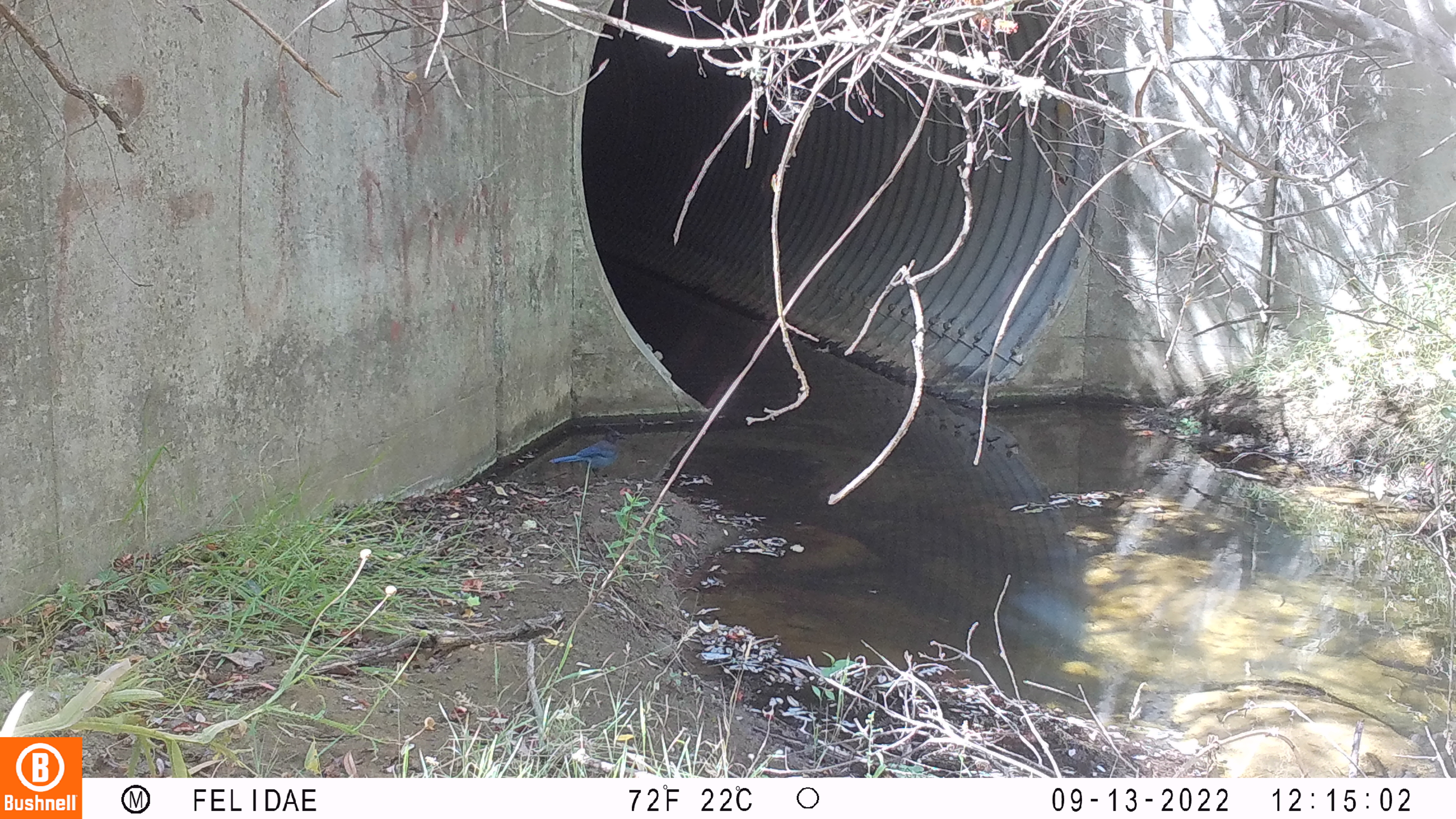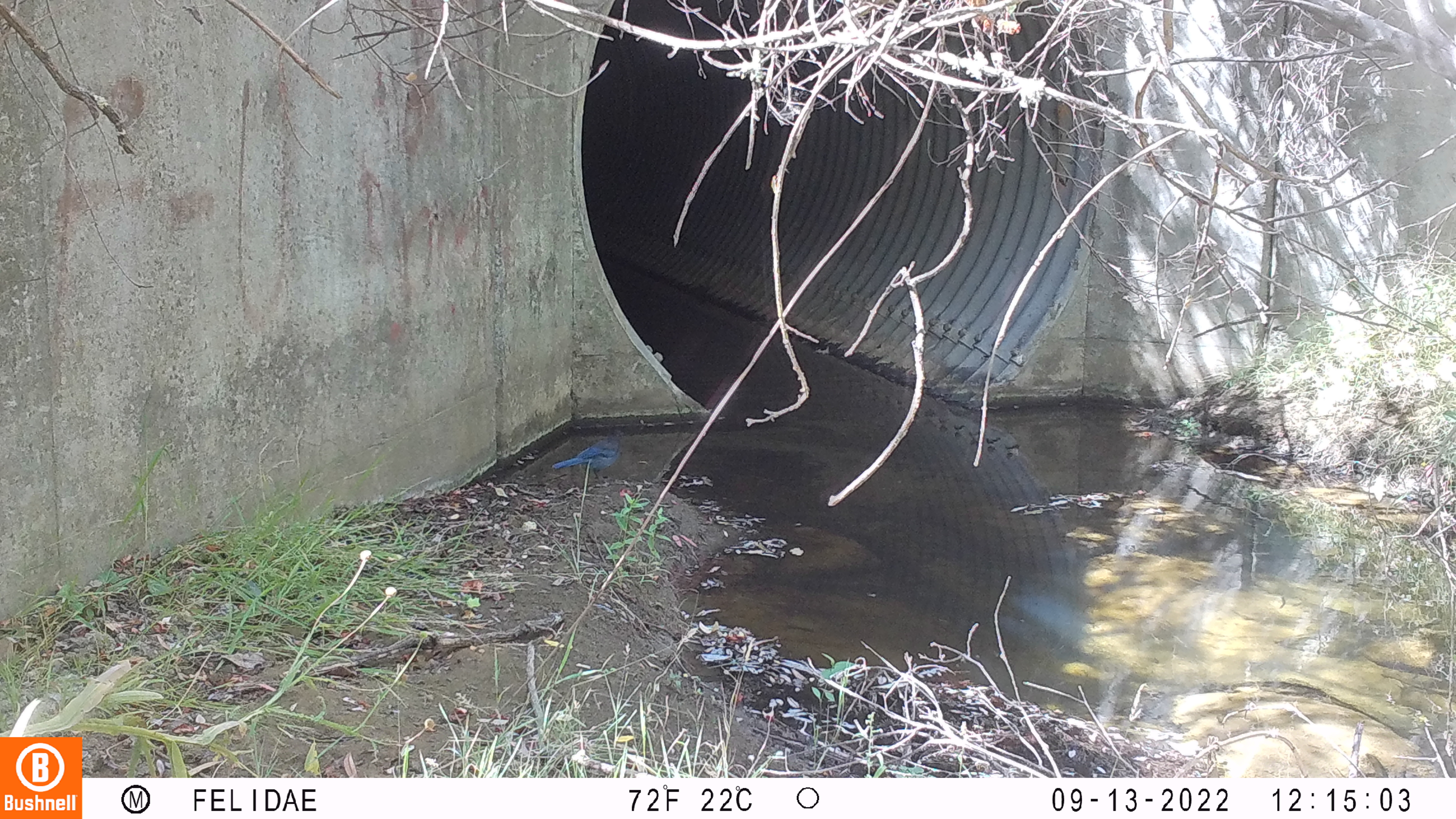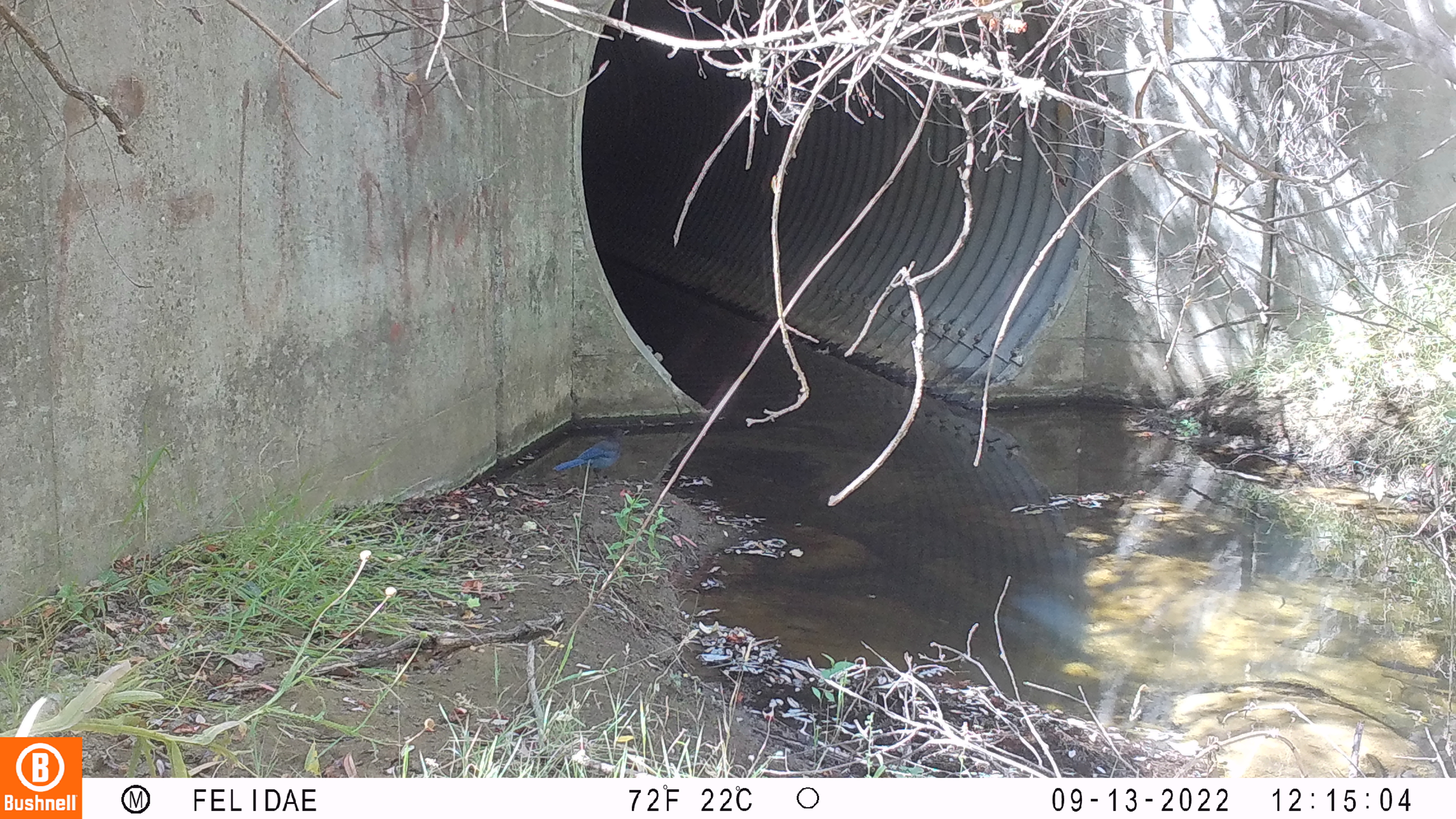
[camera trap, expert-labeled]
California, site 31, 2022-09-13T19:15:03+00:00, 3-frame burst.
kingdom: Animalia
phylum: Chordata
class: Aves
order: Passeriformes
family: Corvidae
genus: Cyanocitta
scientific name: Cyanocitta stelleri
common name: steller's jay